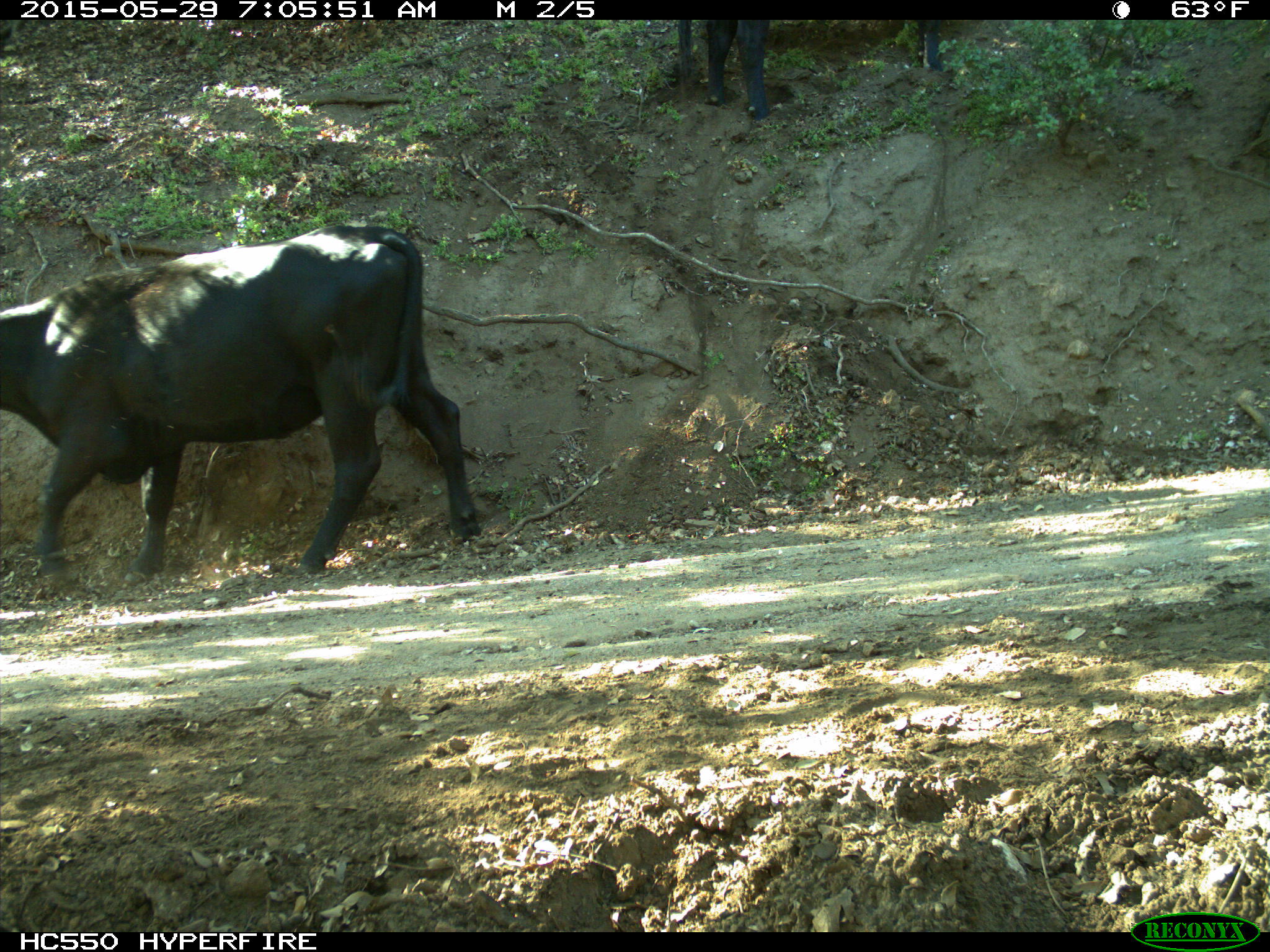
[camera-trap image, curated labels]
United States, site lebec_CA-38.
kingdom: Animalia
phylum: Chordata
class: Mammalia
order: Artiodactyla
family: Bovidae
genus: Bos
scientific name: Bos taurus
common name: domestic cow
Bos taurus (domestic cow).